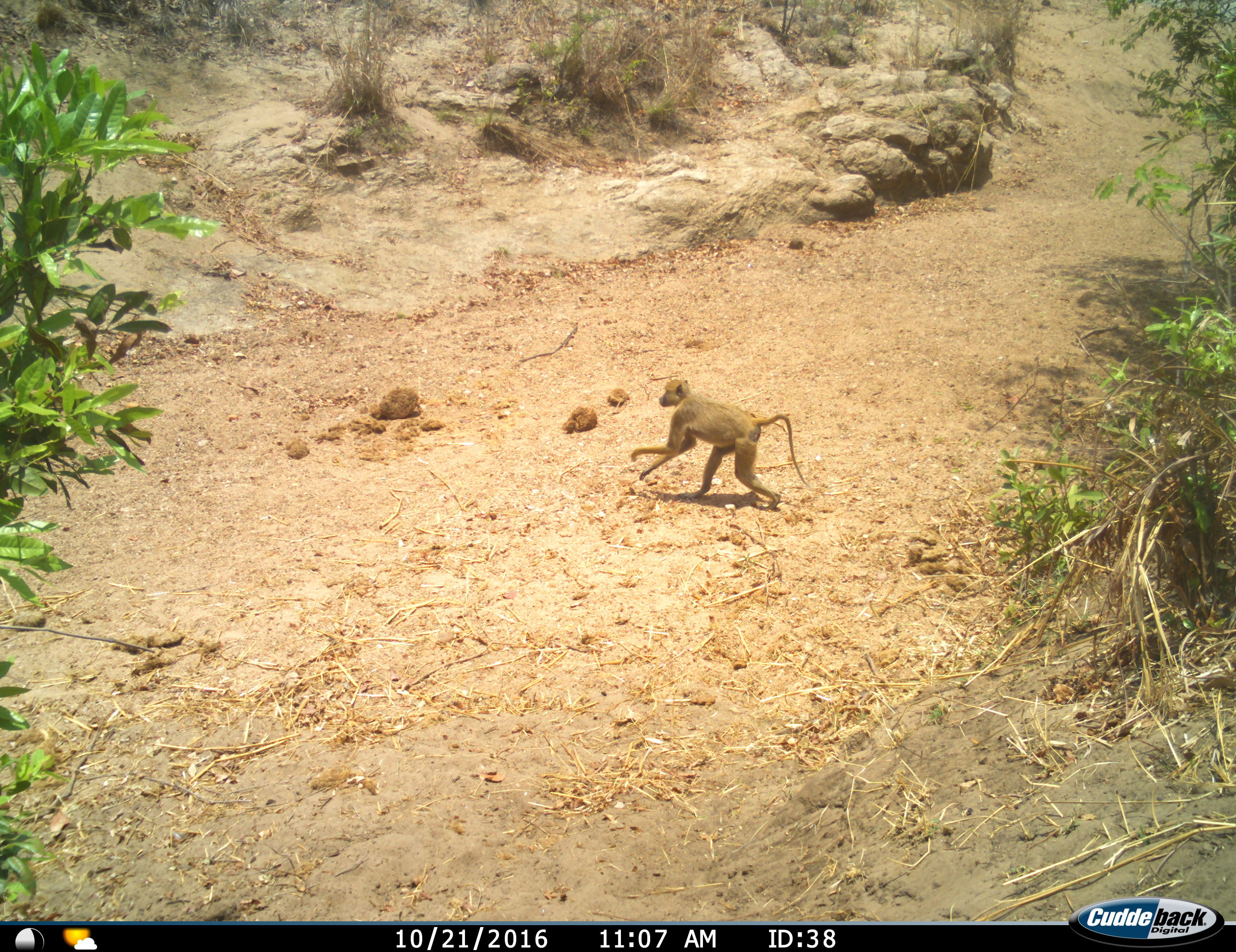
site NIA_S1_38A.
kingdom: Animalia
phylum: Chordata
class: Mammalia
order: Primates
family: Cercopithecidae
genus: Papio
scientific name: Papio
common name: baboon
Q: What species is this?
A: Baboon (Papio).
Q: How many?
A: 1.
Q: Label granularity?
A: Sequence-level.